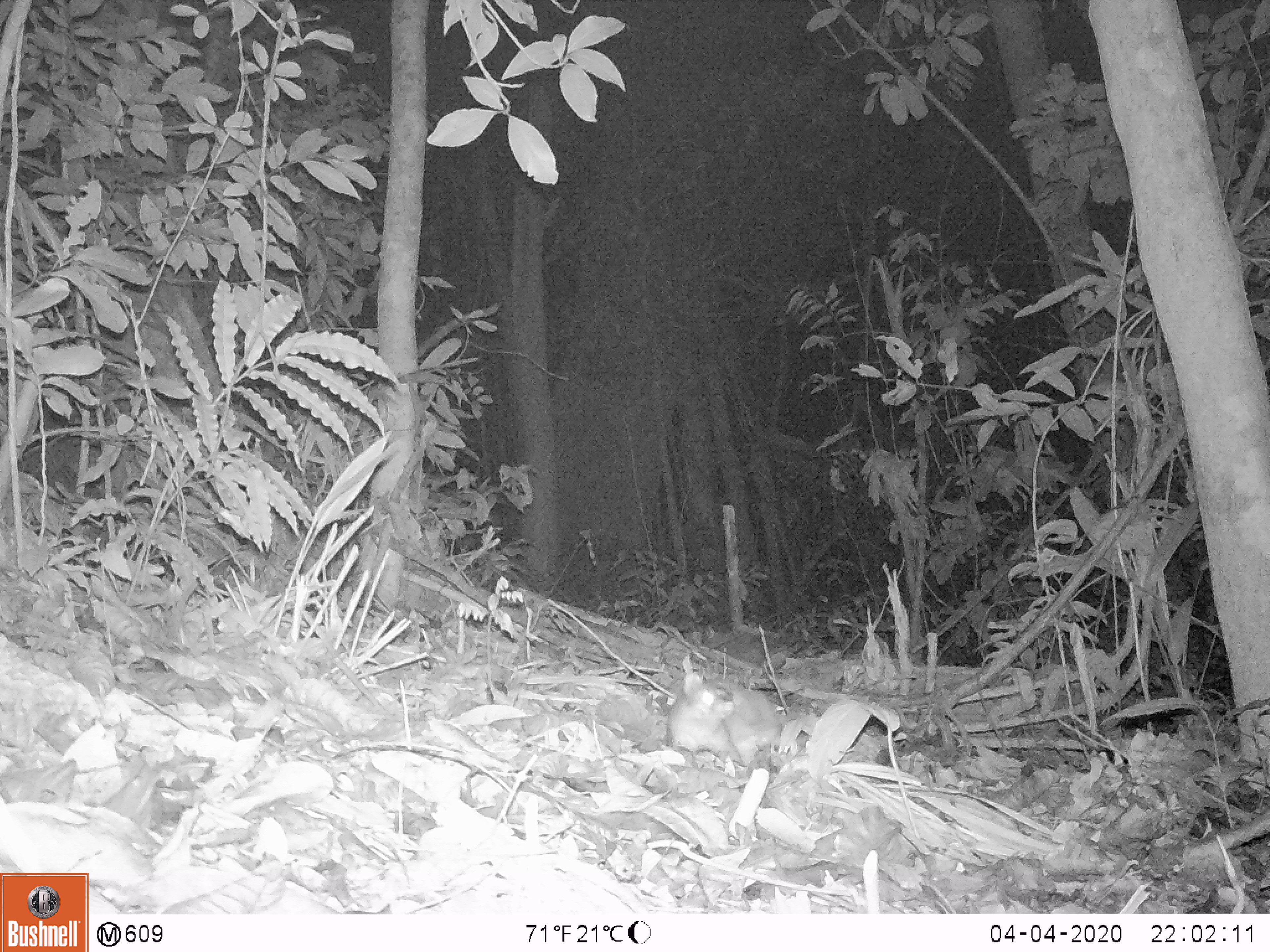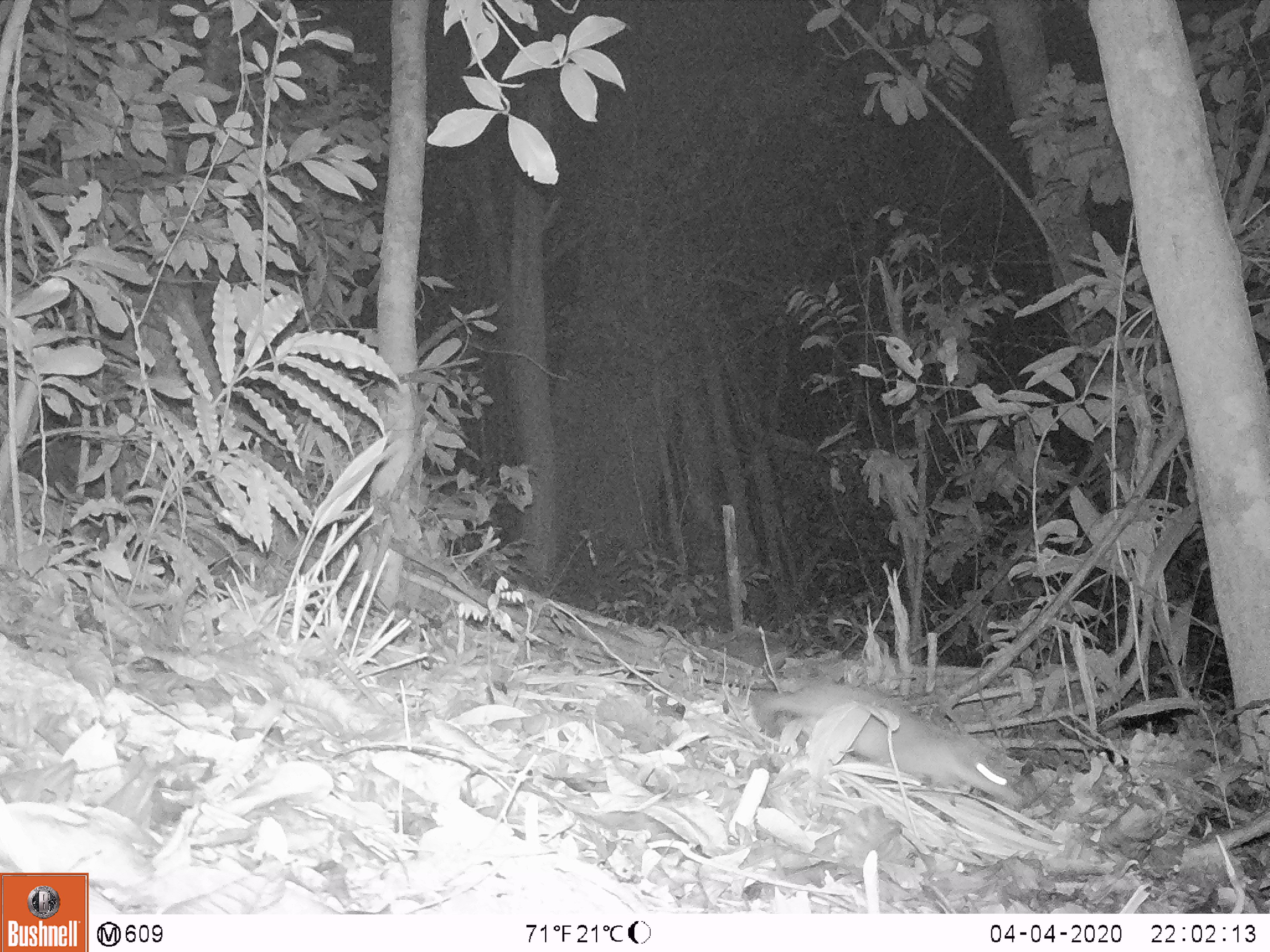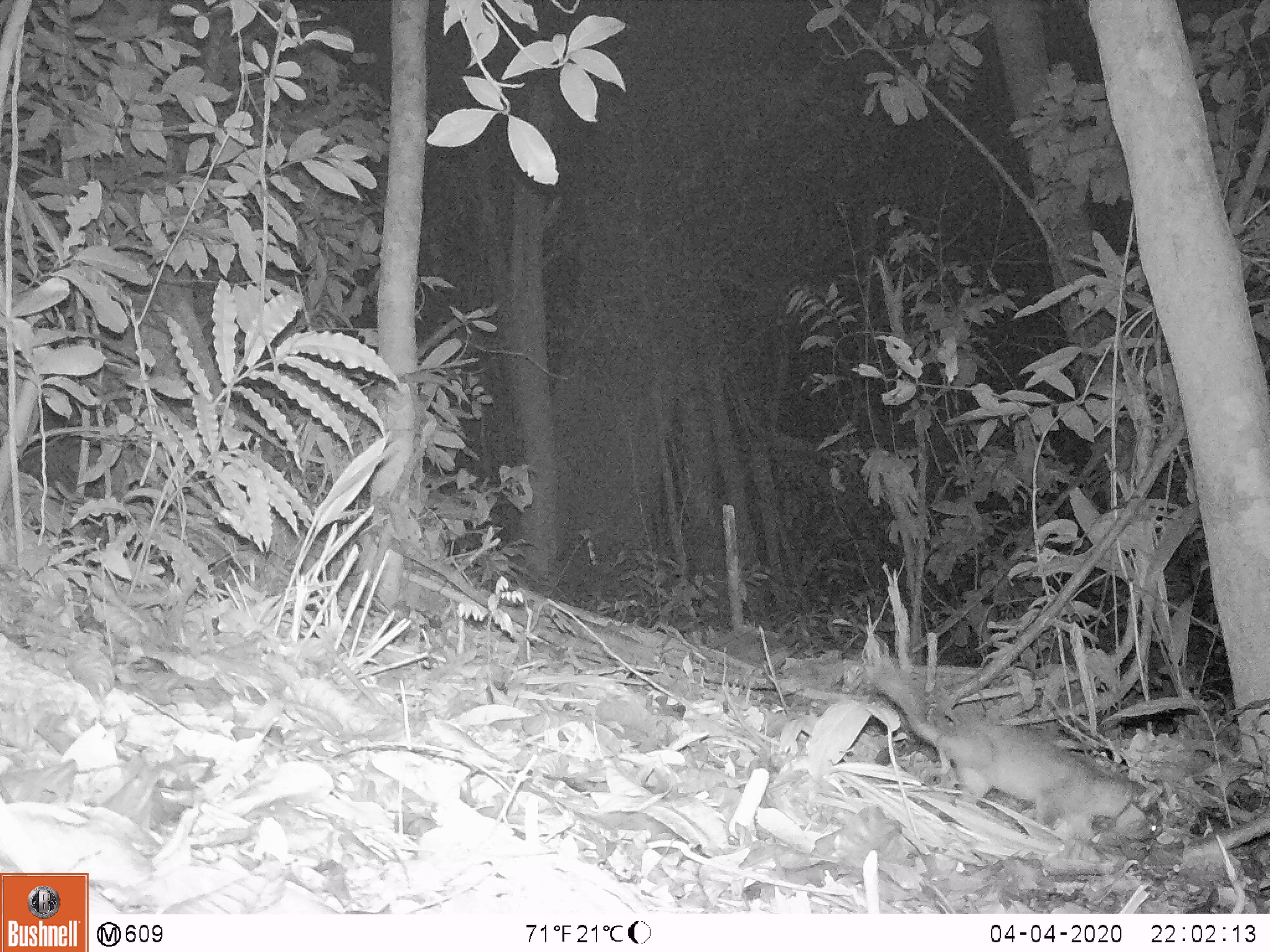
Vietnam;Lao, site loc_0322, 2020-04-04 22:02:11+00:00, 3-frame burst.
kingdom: Animalia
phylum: Chordata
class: Mammalia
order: Carnivora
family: Mustelidae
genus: Melogale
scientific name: Melogale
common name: ferret badger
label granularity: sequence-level